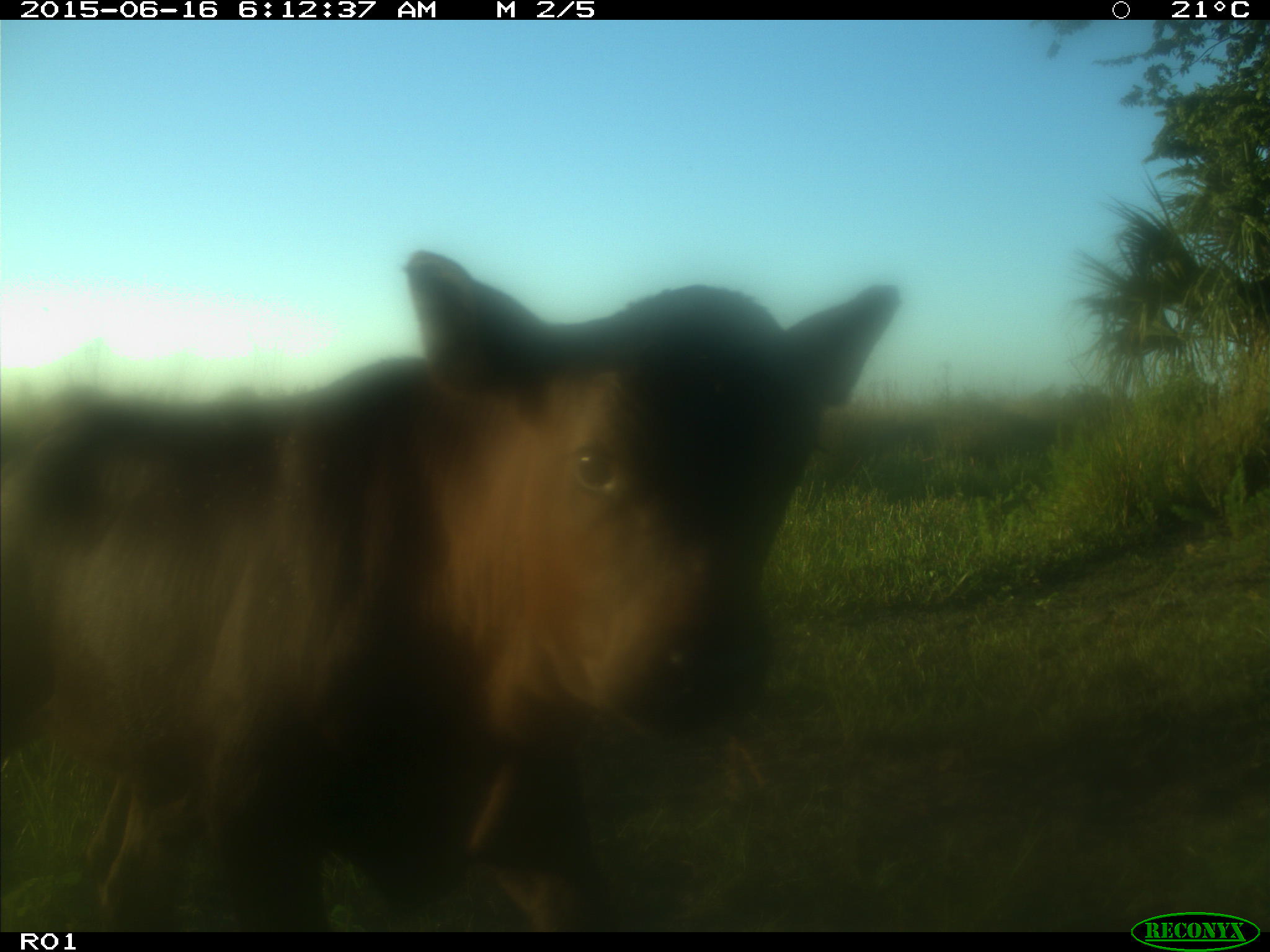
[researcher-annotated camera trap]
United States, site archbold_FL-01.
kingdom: Animalia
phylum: Chordata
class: Mammalia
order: Artiodactyla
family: Bovidae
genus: Bos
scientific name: Bos taurus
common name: domestic cow